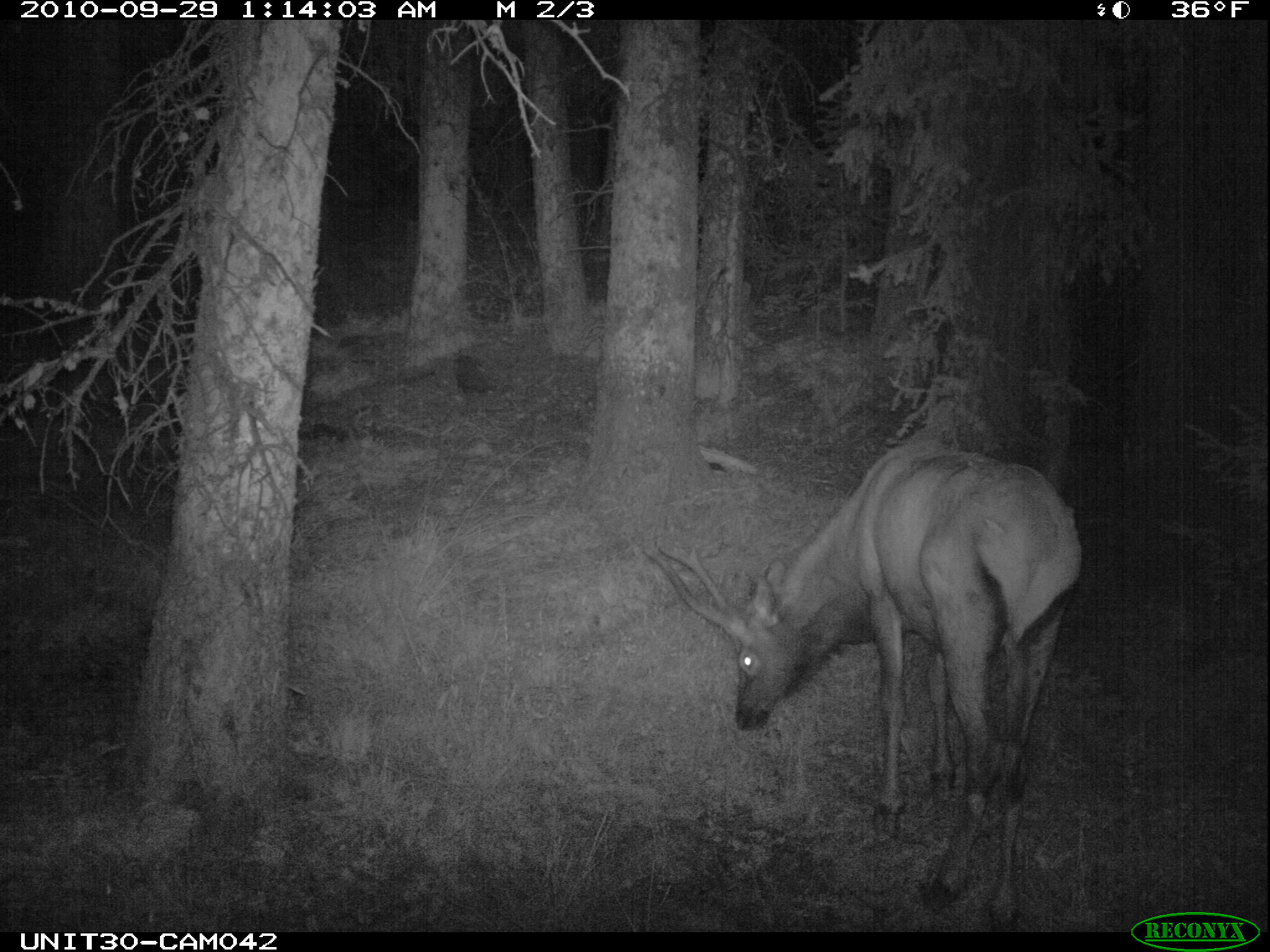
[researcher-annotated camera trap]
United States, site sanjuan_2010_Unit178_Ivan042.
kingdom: Animalia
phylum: Chordata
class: Mammalia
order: Artiodactyla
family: Cervidae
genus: Cervus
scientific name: Cervus elaphus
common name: red deer